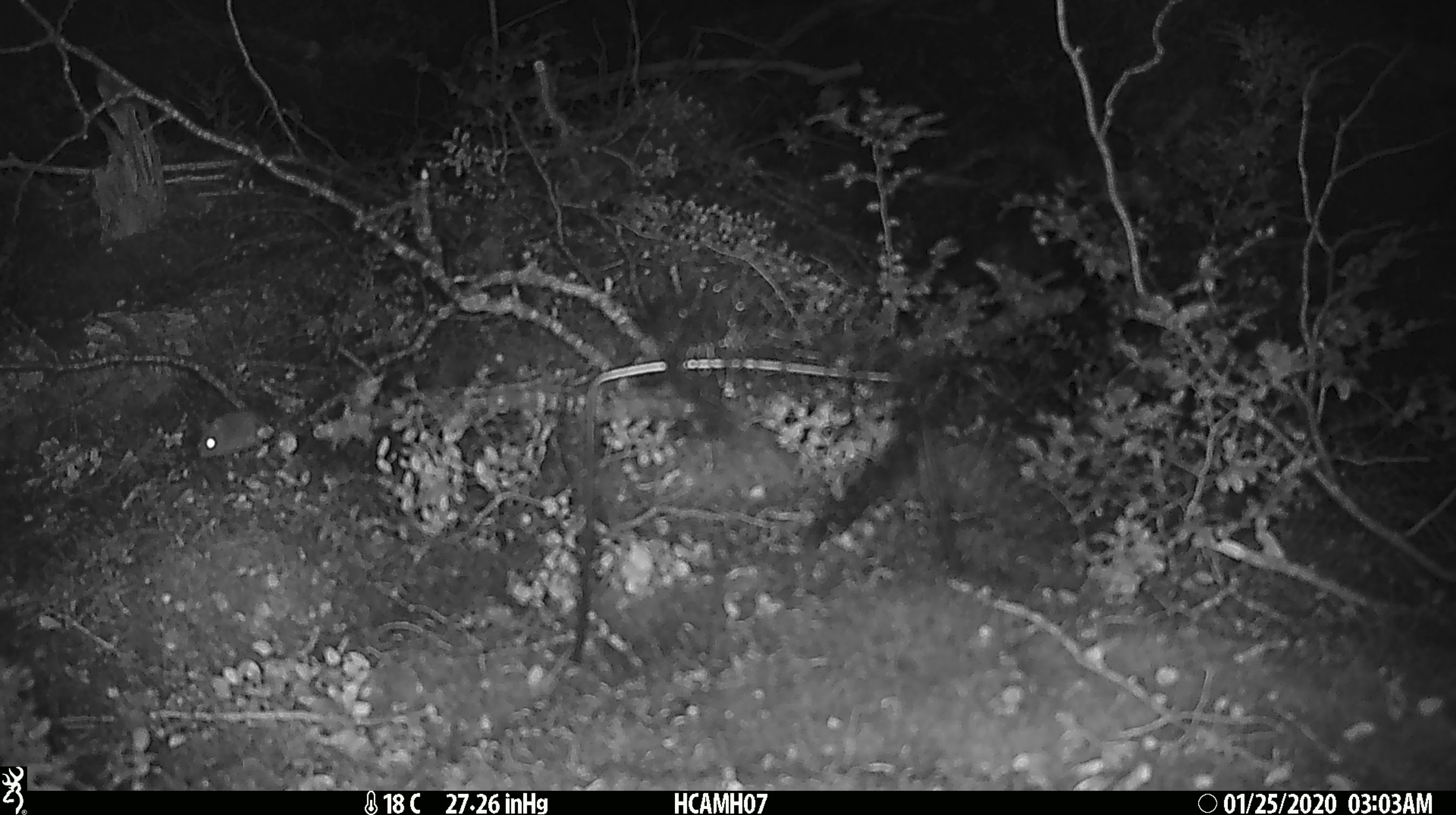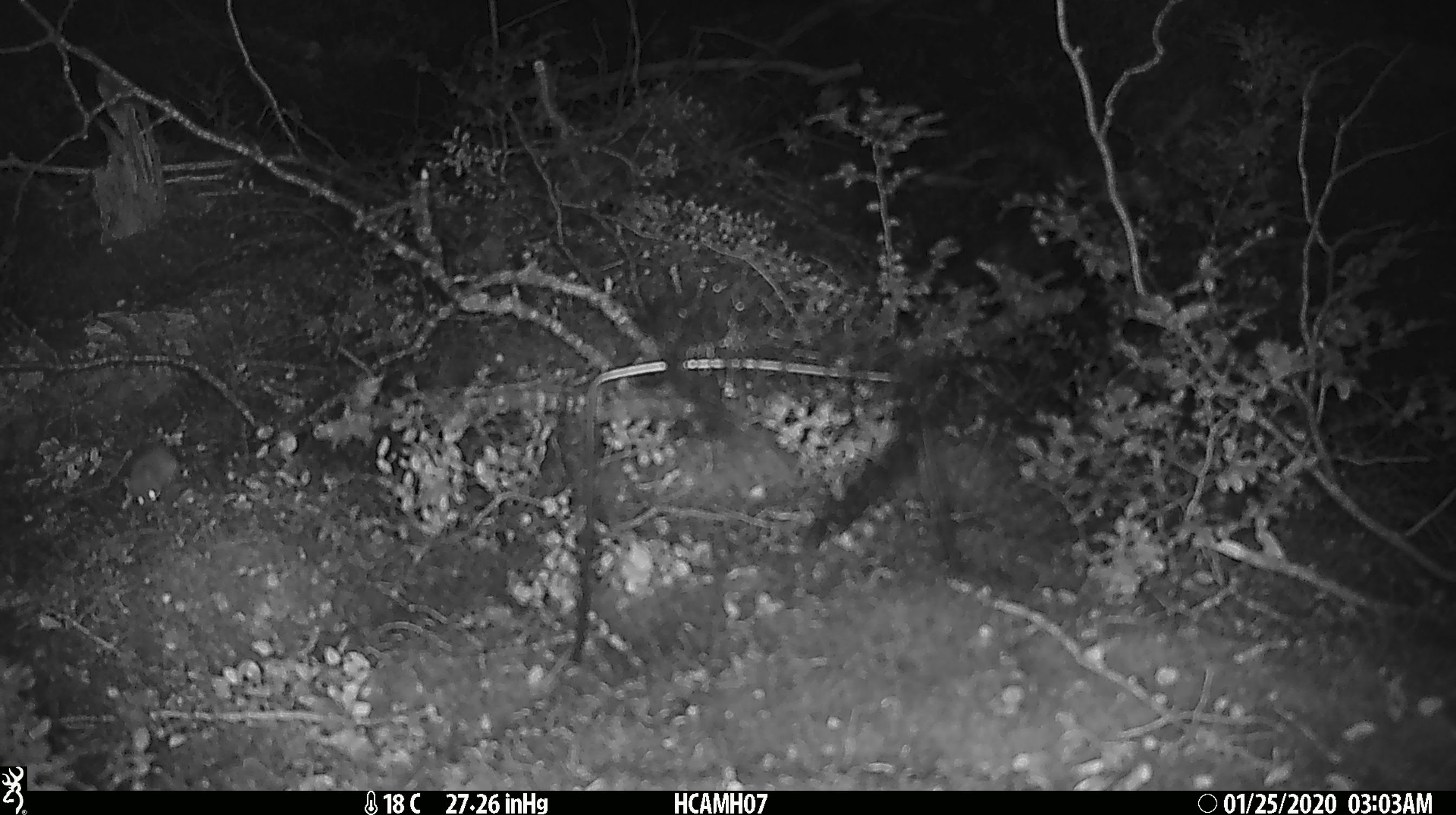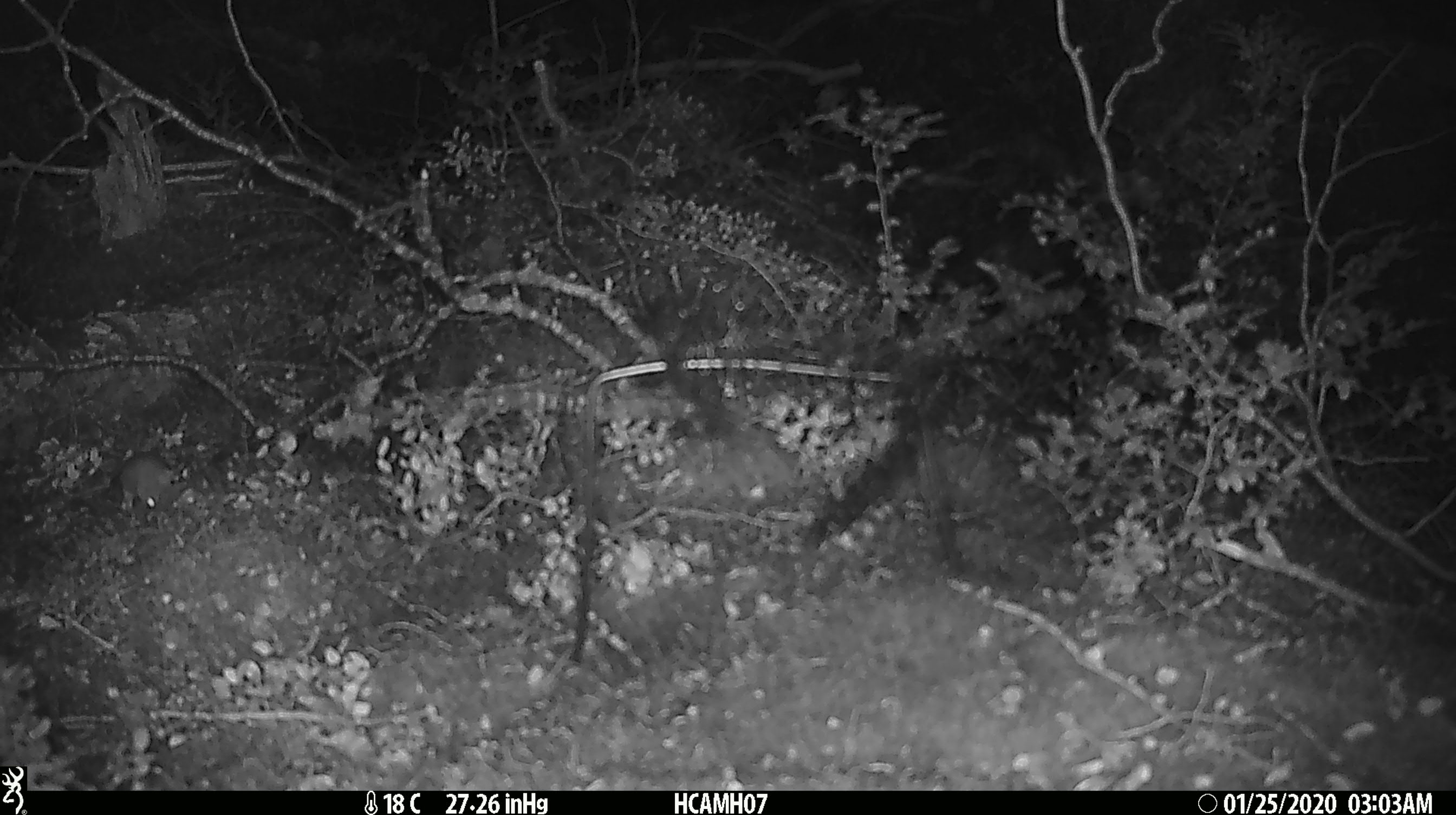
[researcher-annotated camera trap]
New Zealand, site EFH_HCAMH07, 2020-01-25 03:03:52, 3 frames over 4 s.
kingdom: Animalia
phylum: Chordata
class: Mammalia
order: Rodentia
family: Muridae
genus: Mus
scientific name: Mus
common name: mouse